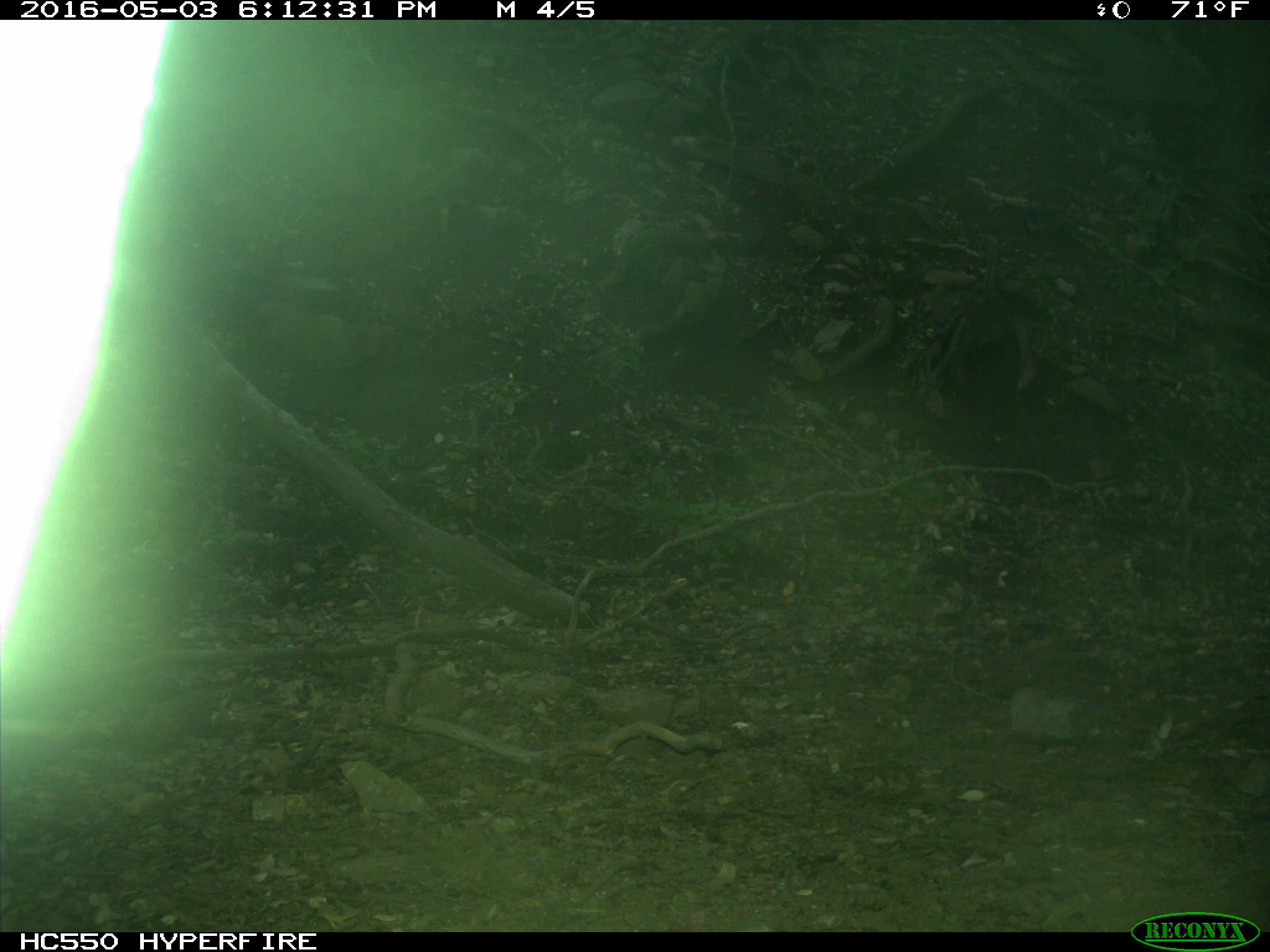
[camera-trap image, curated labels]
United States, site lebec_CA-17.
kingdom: Animalia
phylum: Chordata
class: Mammalia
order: Artiodactyla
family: Bovidae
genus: Bos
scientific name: Bos taurus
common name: domestic cow